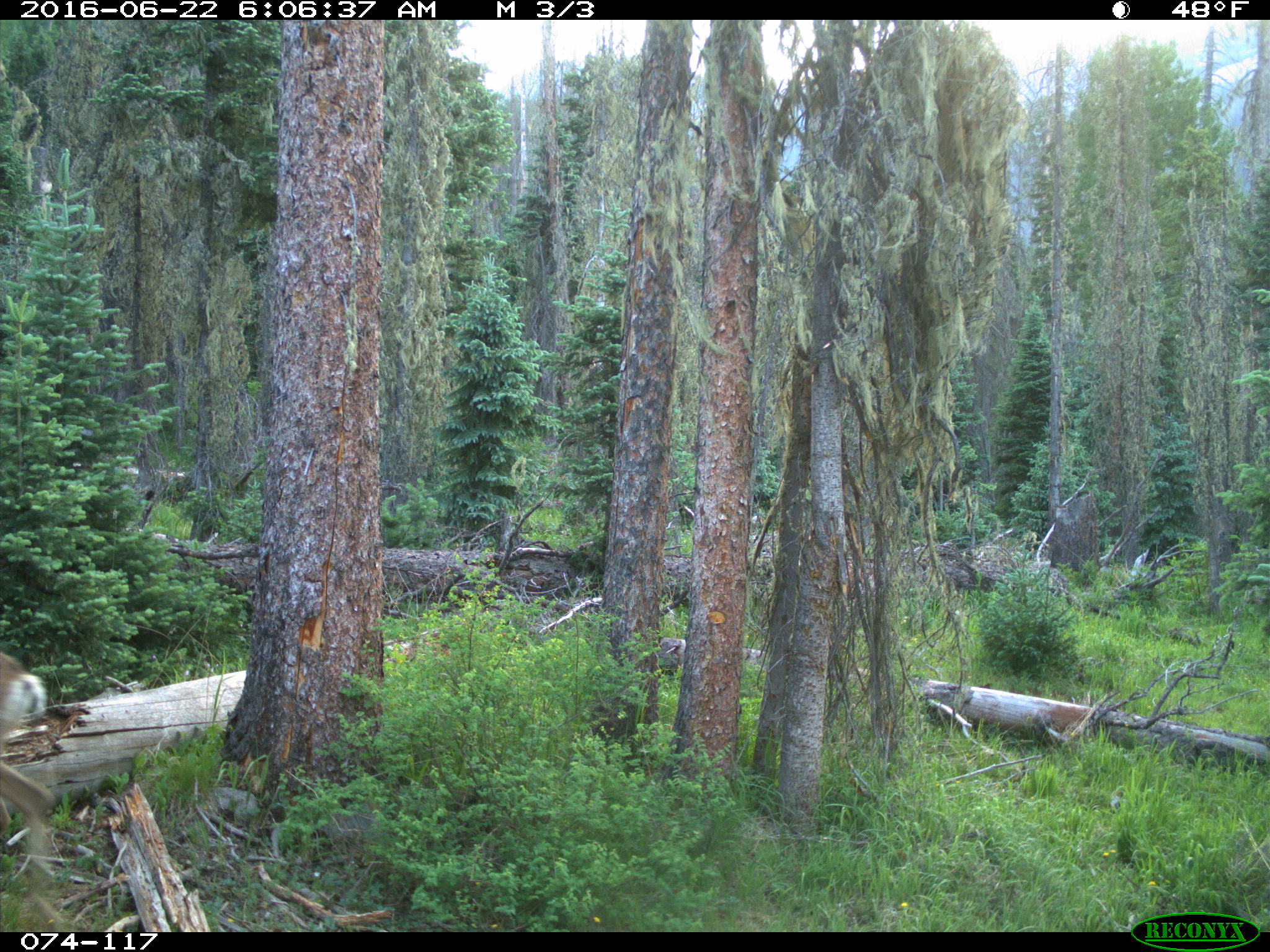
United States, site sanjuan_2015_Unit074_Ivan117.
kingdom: Animalia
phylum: Chordata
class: Mammalia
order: Artiodactyla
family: Cervidae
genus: Odocoileus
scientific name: Odocoileus hemionus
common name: mule deer